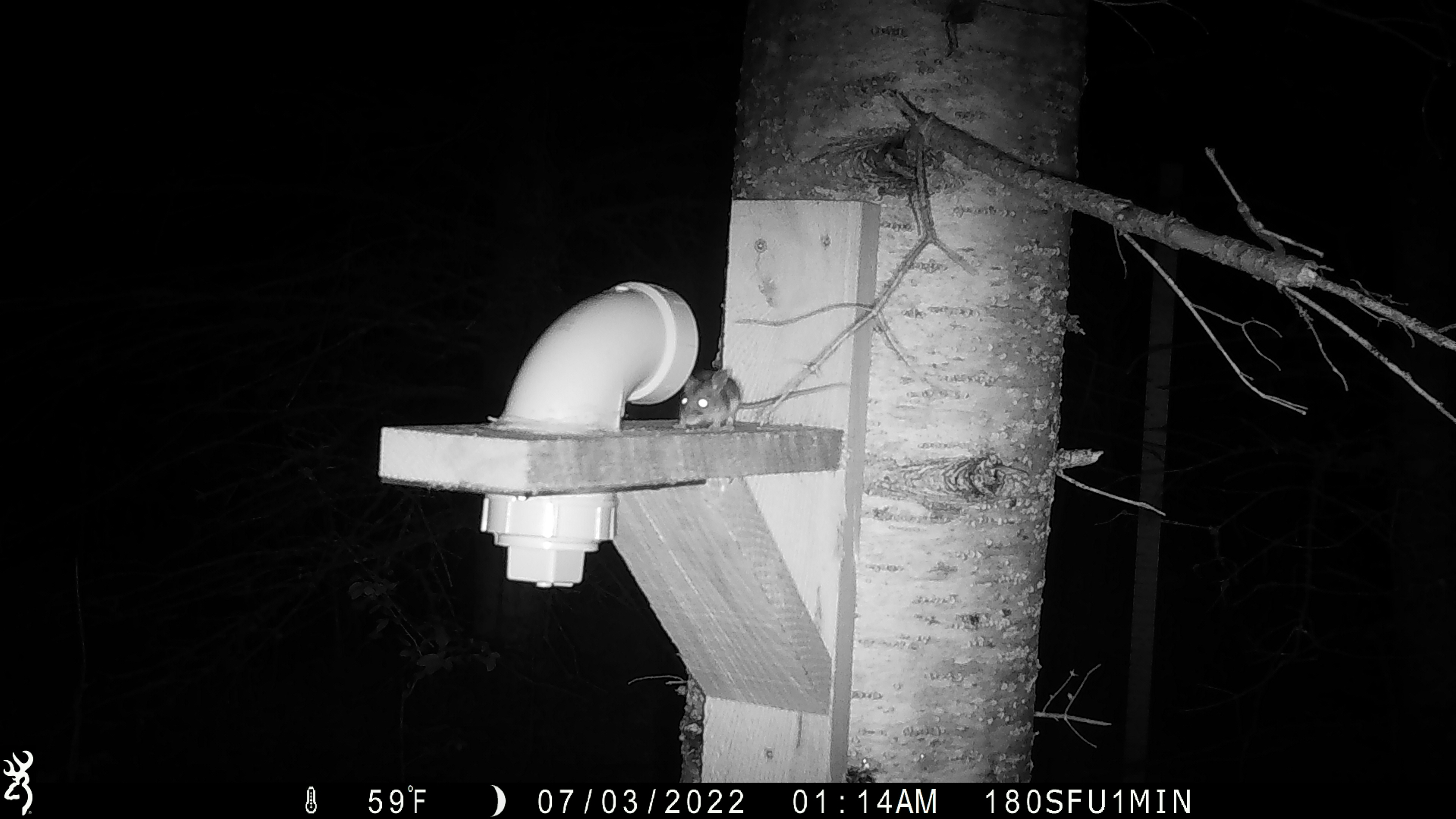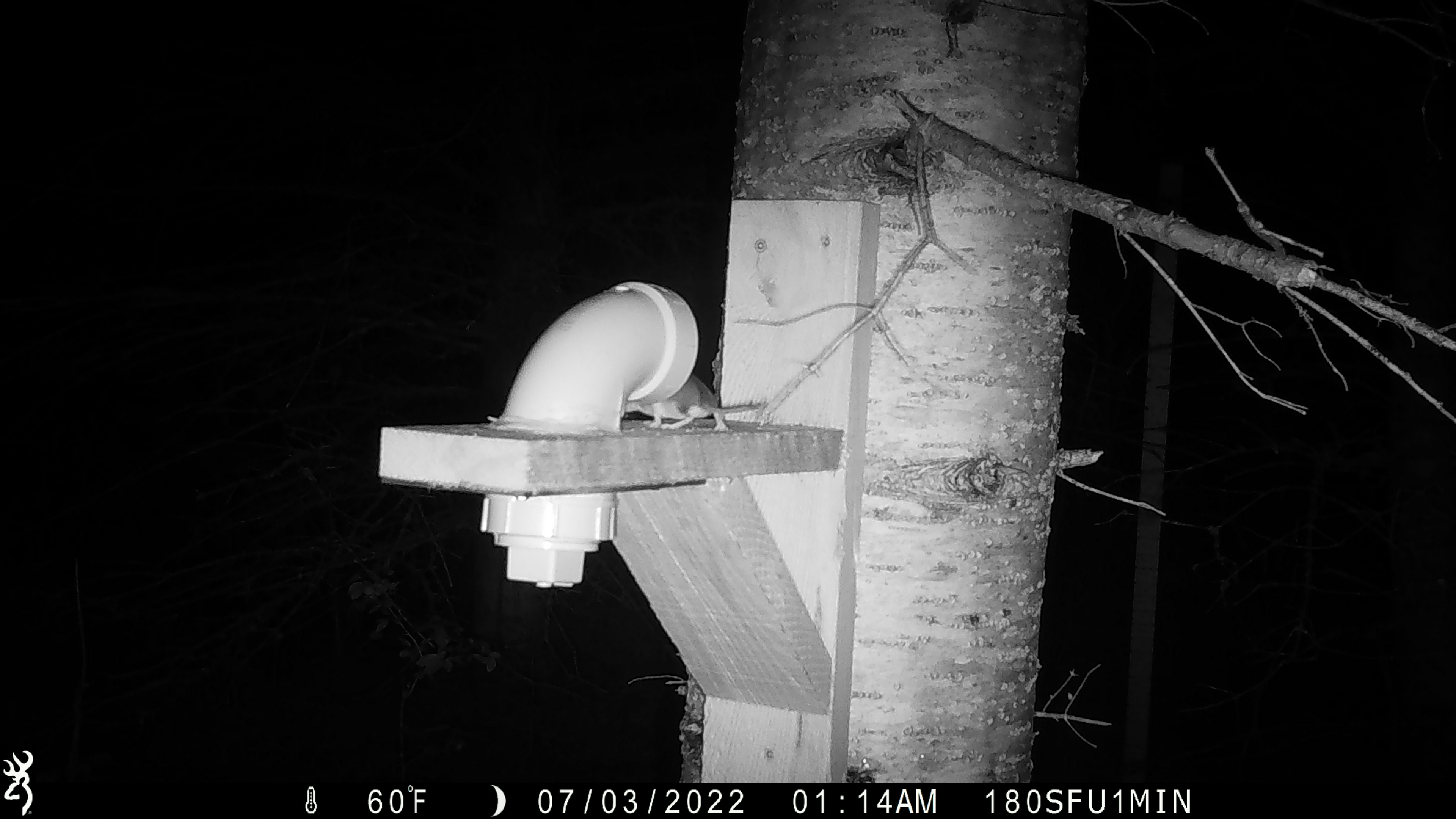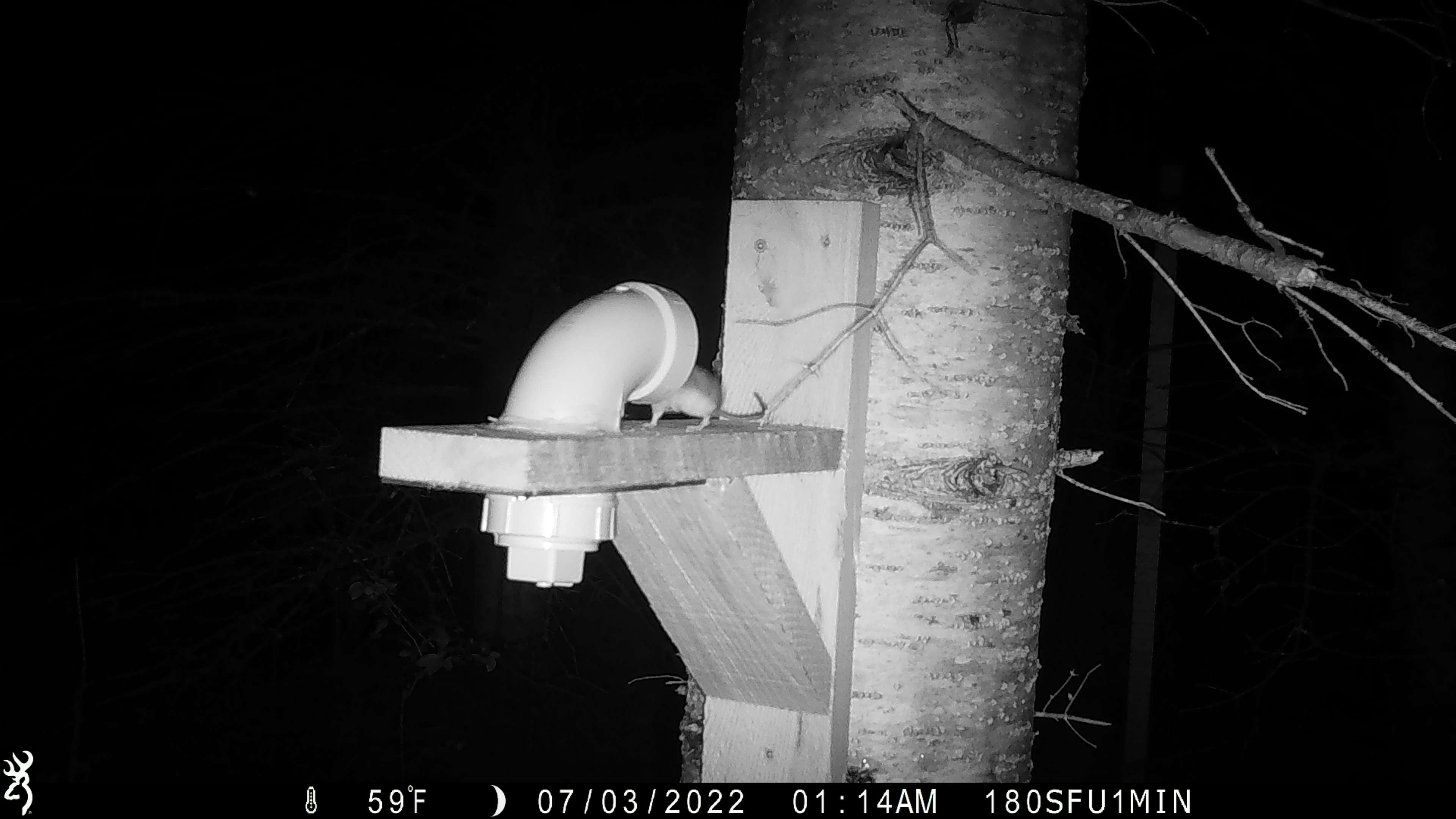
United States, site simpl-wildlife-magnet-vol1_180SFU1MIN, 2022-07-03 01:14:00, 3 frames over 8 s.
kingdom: Animalia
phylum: Chordata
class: Mammalia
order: Rodentia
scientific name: Rodentia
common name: mouse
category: mouse sp.